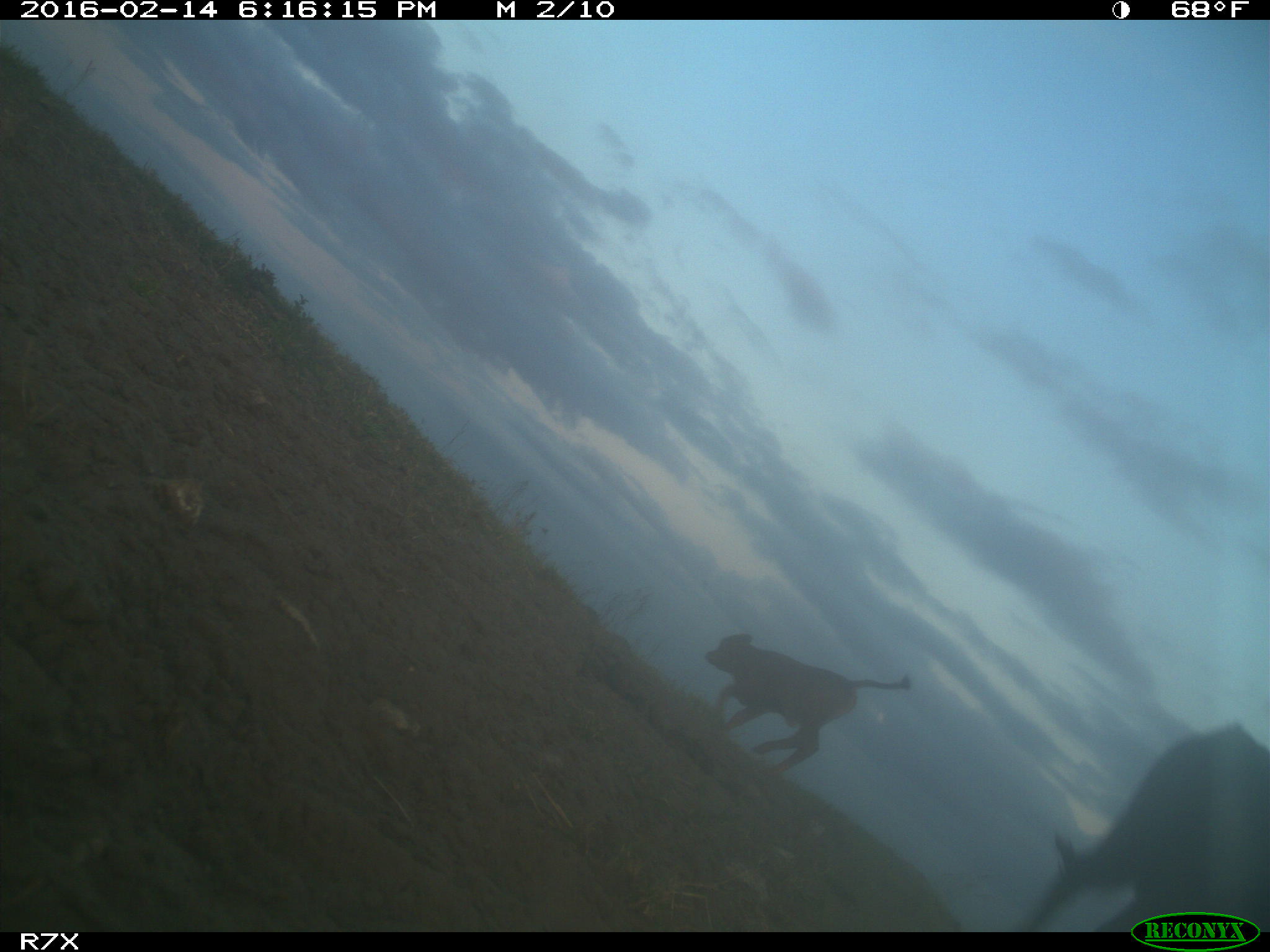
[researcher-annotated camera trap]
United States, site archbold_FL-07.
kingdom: Animalia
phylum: Chordata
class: Mammalia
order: Artiodactyla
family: Bovidae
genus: Bos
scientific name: Bos taurus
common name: domestic cow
Bos taurus (domestic cow).